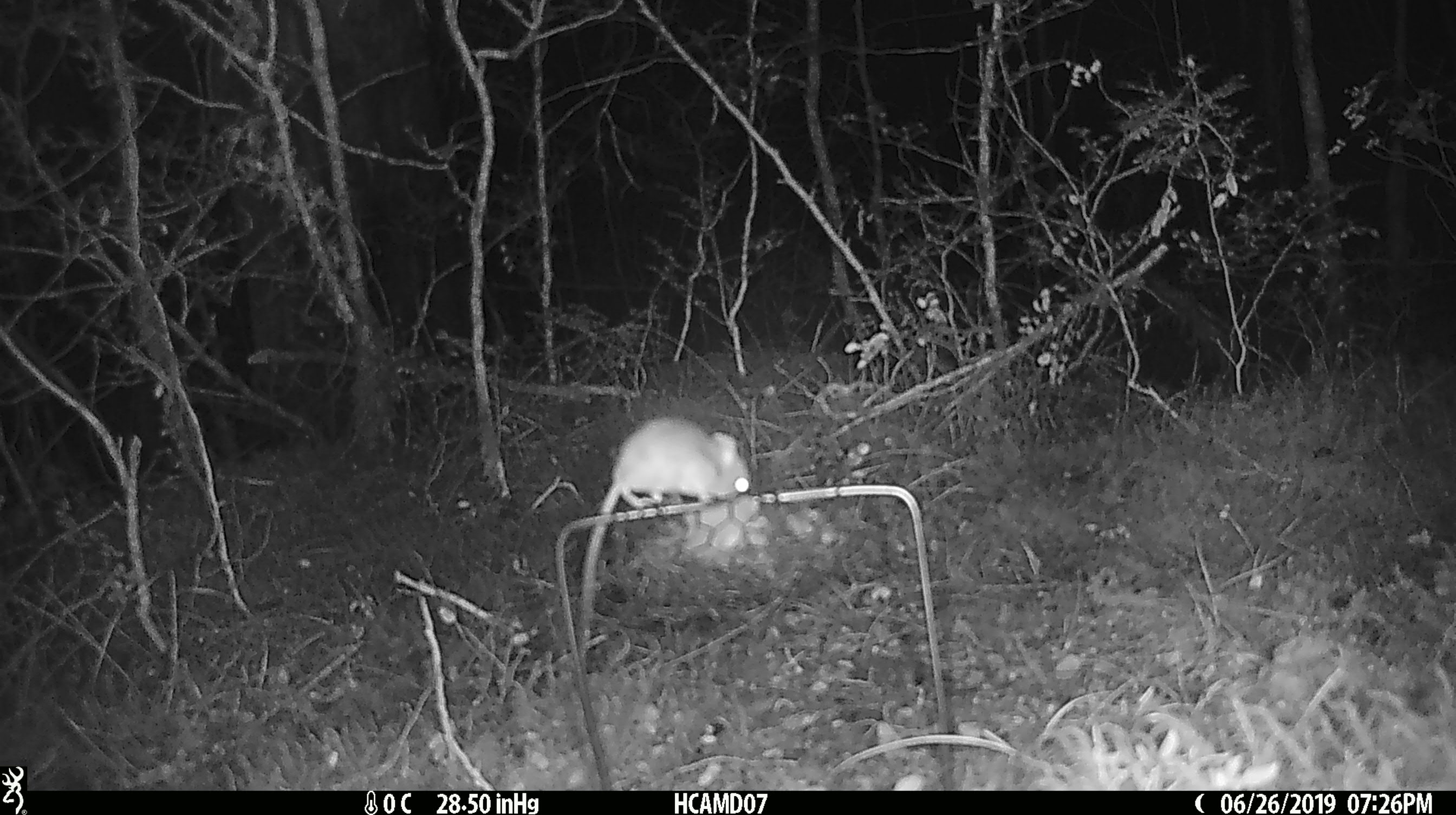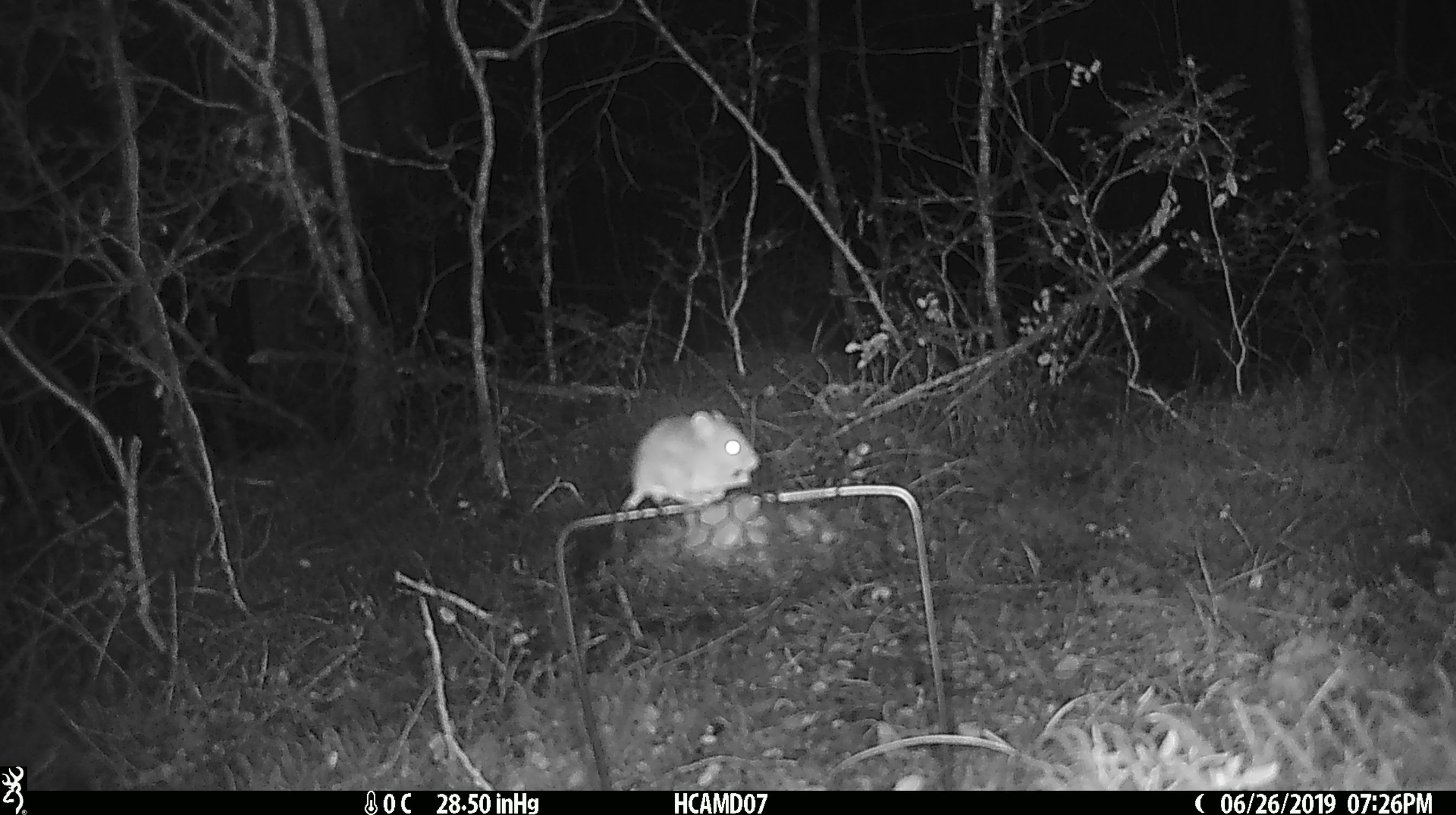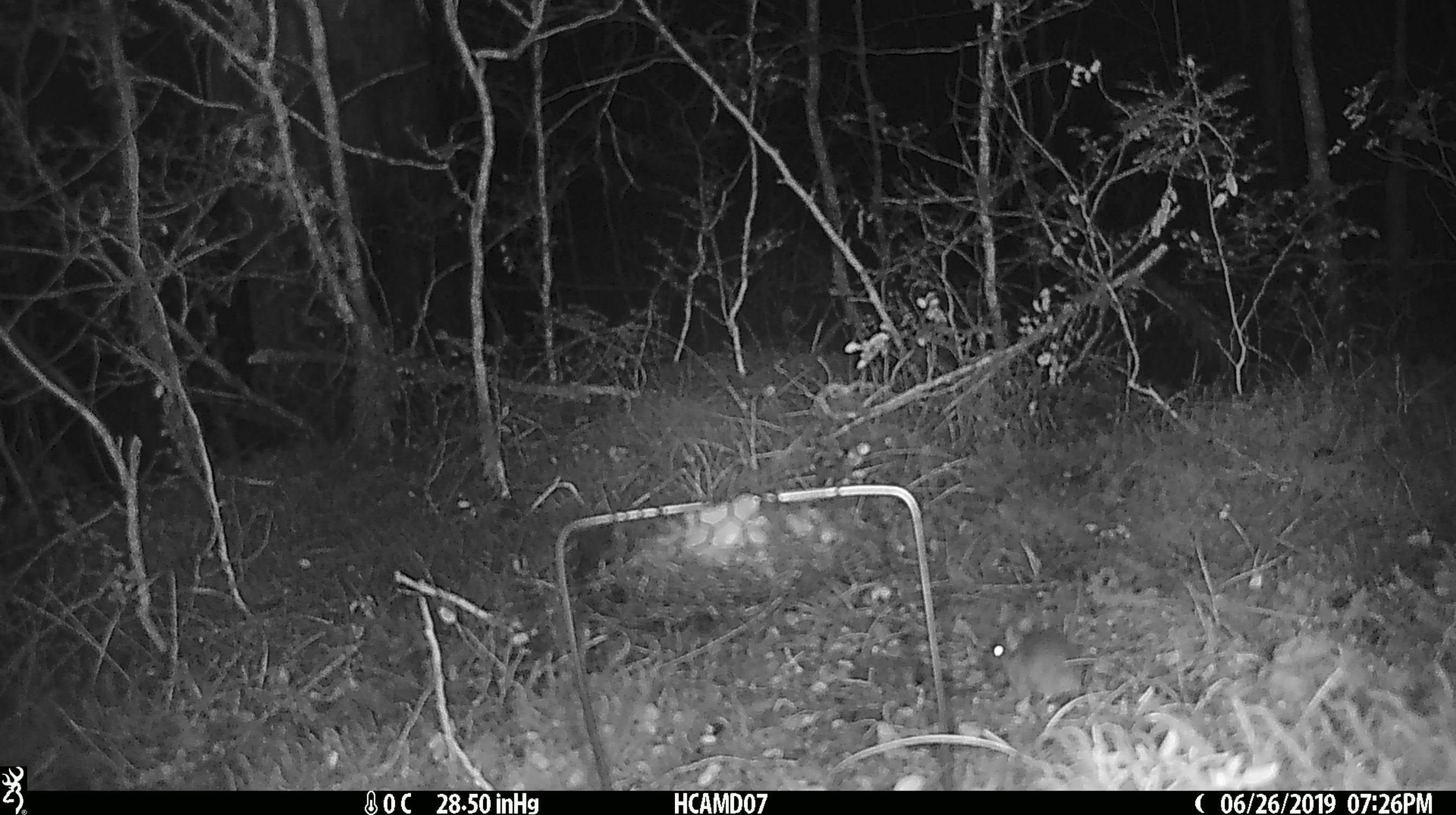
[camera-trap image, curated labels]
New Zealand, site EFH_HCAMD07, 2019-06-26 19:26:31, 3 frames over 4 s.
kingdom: Animalia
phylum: Chordata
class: Mammalia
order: Rodentia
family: Muridae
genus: Mus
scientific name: Mus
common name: mouse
Mouse (Mus).